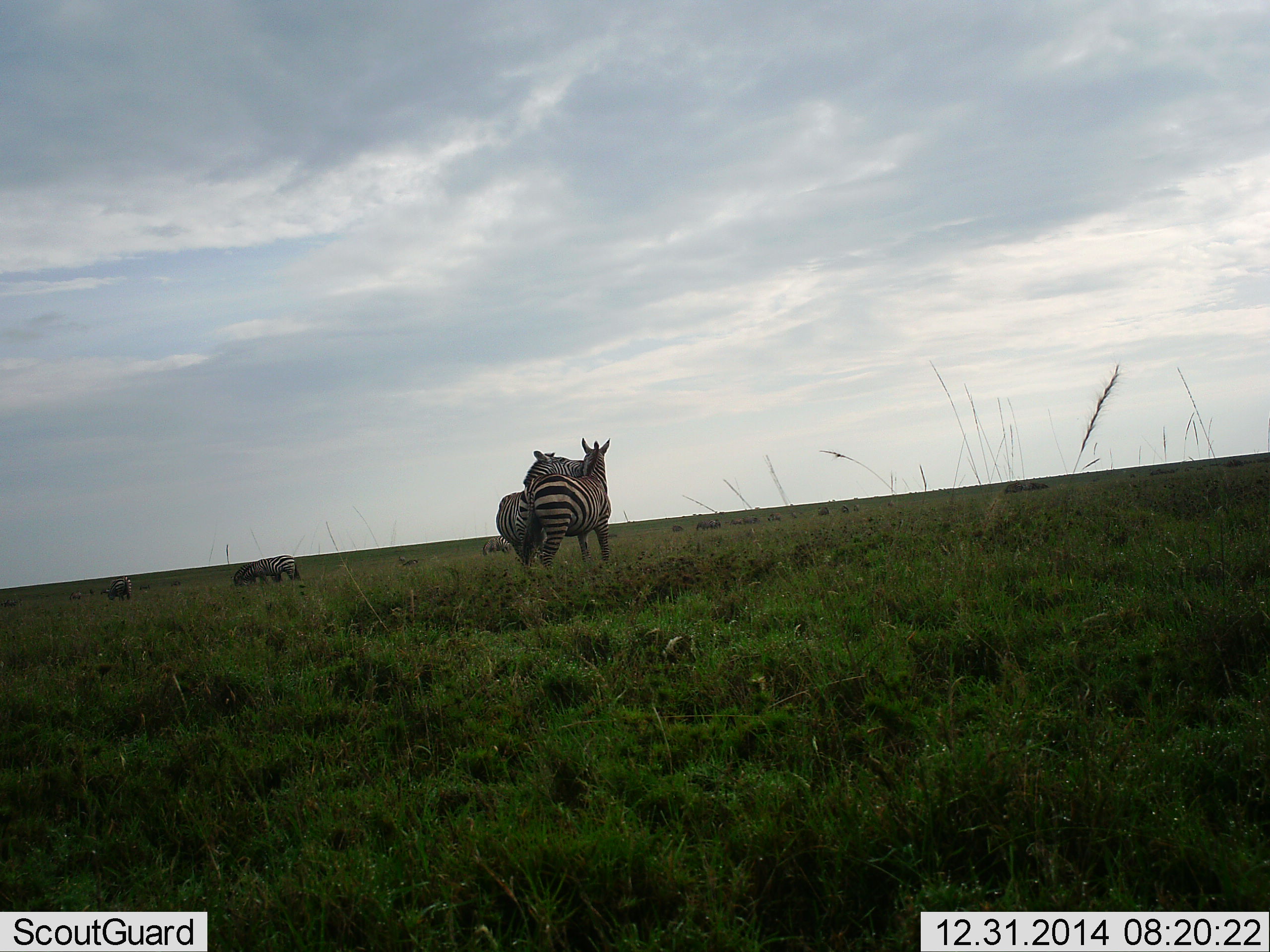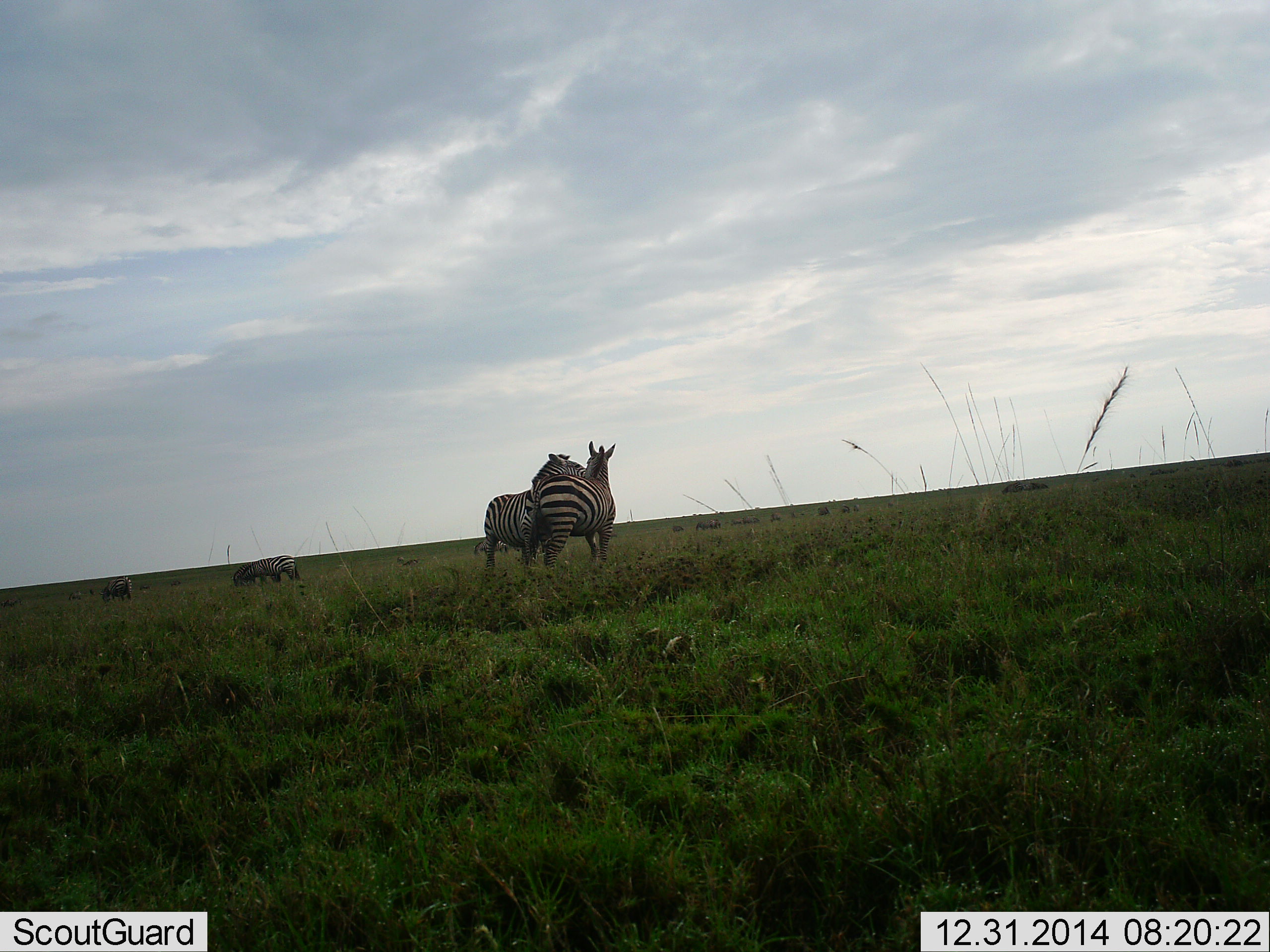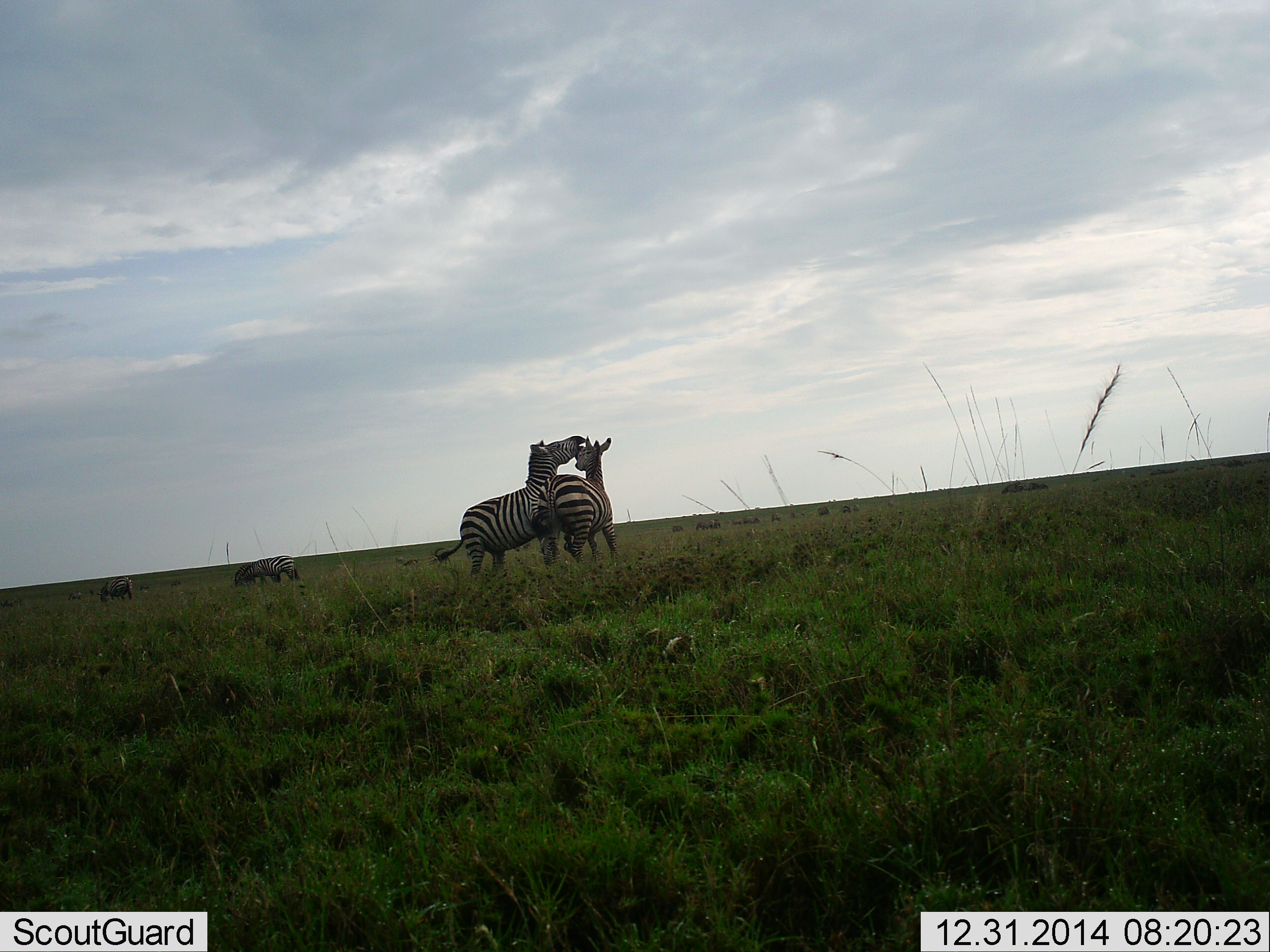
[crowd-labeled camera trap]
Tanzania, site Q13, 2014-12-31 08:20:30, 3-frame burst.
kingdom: Animalia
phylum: Chordata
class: Mammalia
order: Perissodactyla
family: Equidae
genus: Equus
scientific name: Equus quagga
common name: plains zebra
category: zebra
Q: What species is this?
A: Zebra (plains zebra) (Equus quagga).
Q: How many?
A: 5.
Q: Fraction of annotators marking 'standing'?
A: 40%.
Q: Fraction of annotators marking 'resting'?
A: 0%.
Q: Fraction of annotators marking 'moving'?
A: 20%.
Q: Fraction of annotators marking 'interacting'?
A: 90%.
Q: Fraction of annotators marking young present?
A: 0%.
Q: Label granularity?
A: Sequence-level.